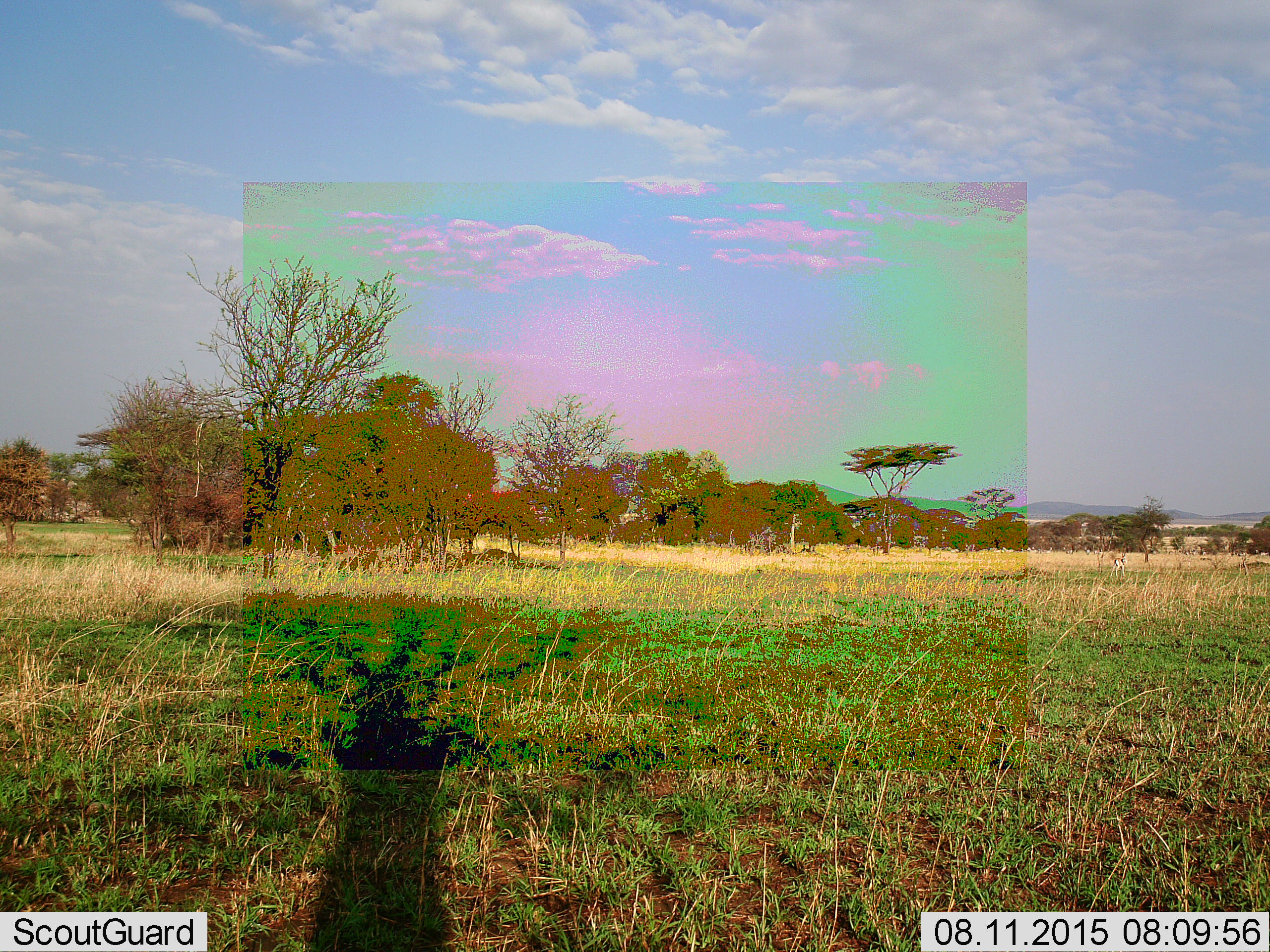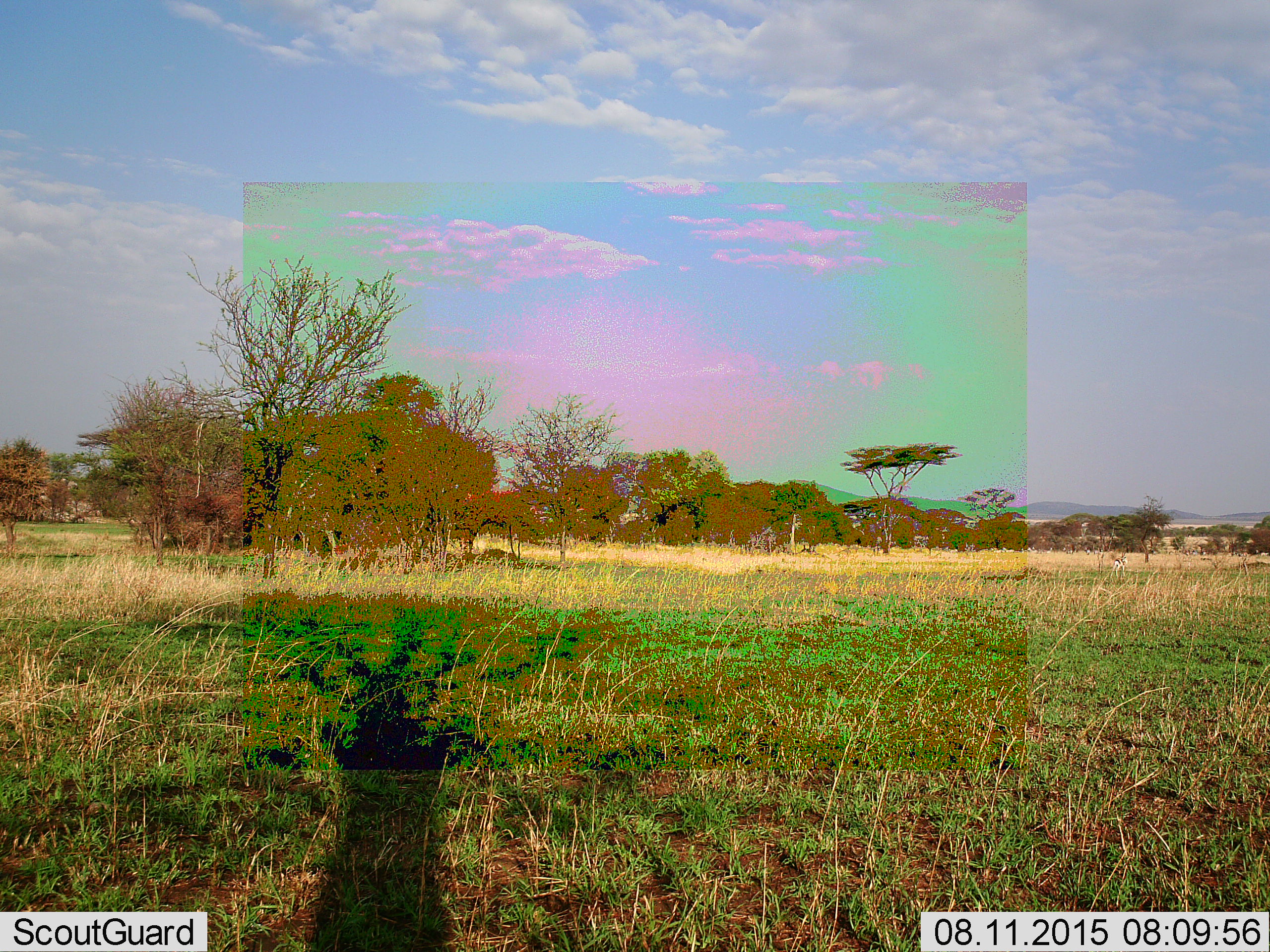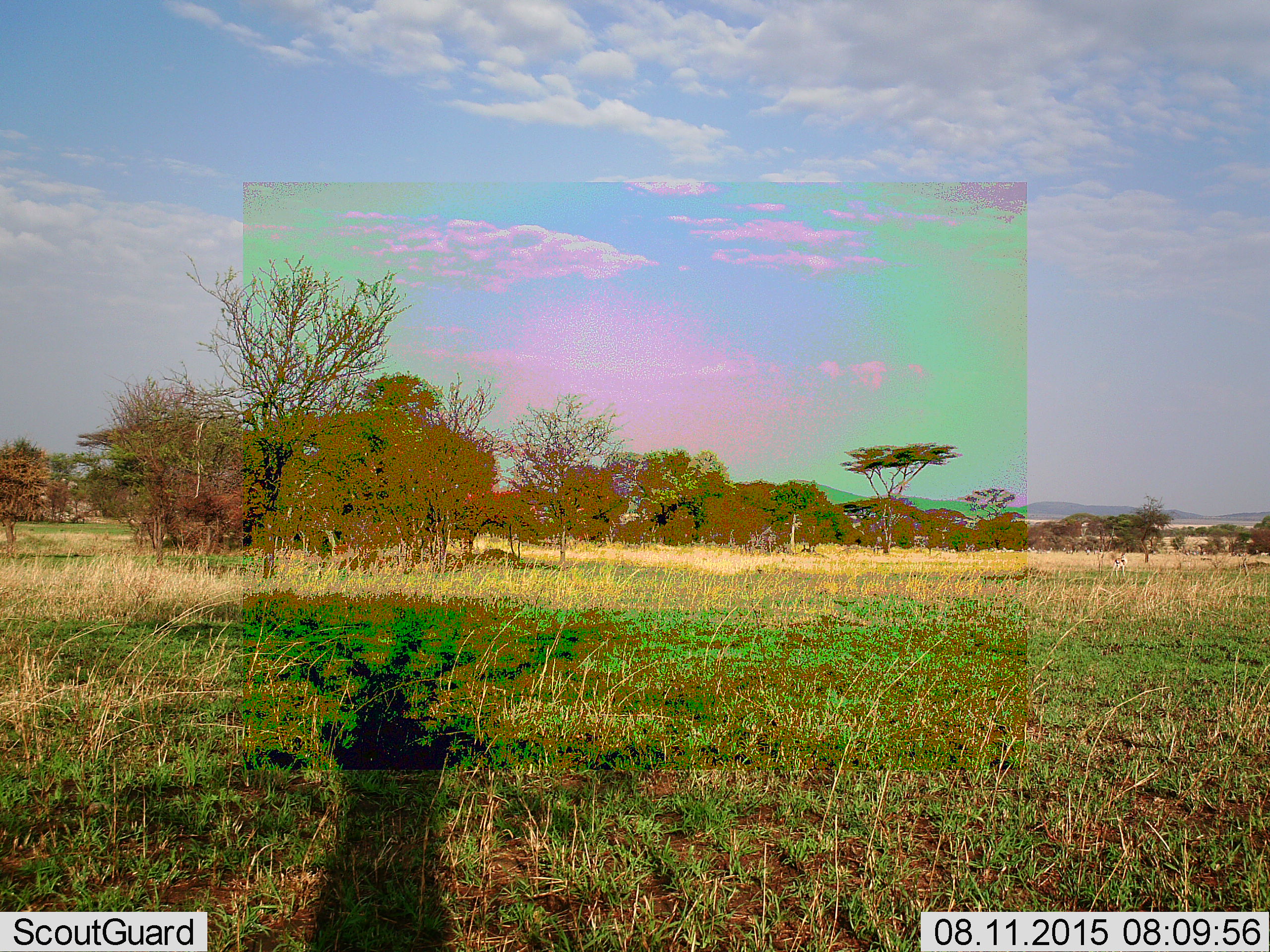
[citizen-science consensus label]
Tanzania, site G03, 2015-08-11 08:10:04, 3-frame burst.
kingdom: Animalia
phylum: Chordata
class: Mammalia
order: Artiodactyla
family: Bovidae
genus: Eudorcas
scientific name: Eudorcas thomsonii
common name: thomson's gazelle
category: gazellethomsons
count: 4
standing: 70%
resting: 0%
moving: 10%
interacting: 0%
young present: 0%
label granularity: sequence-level